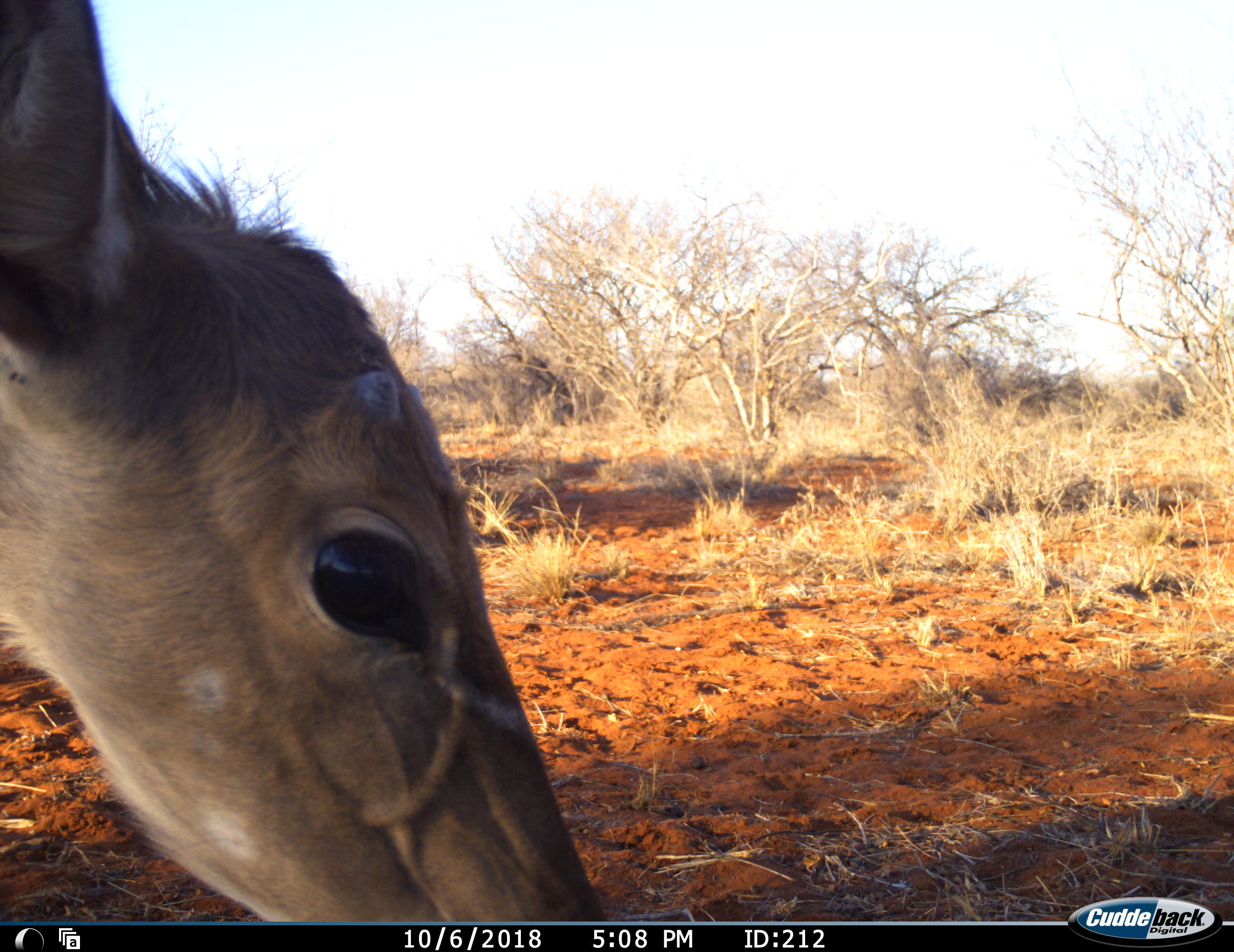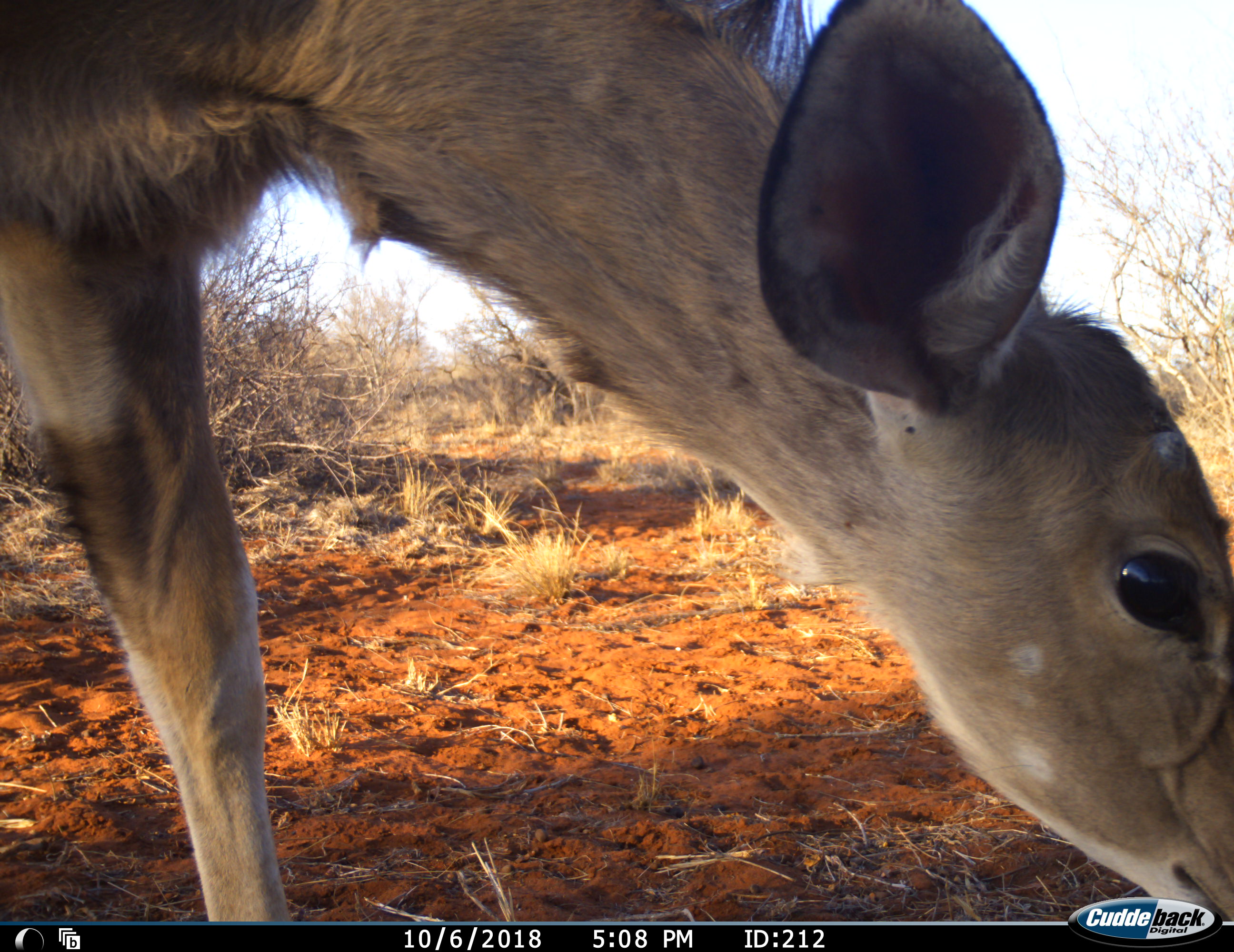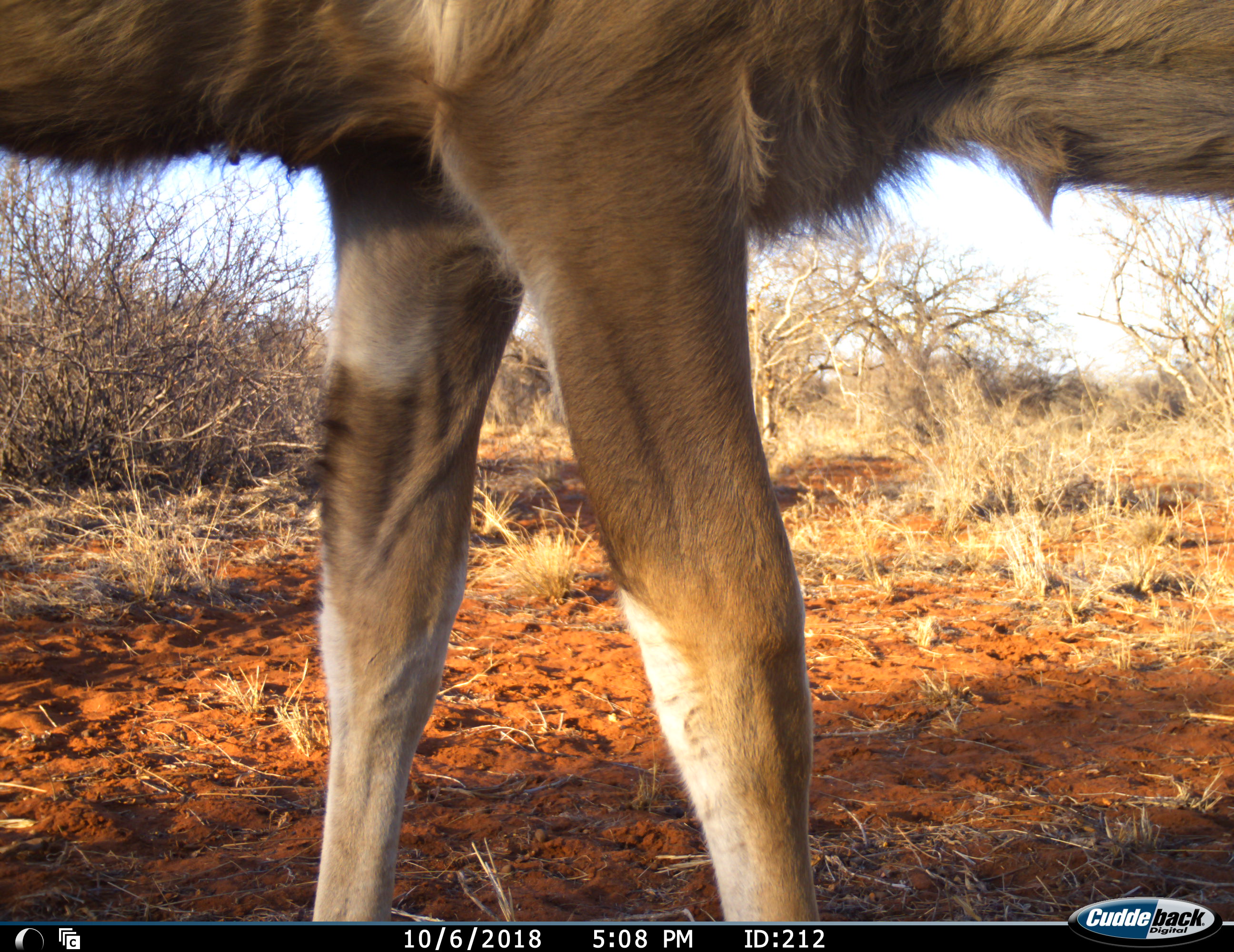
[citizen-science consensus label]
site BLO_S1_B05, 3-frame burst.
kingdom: Animalia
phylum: Chordata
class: Mammalia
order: Artiodactyla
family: Bovidae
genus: Tragelaphus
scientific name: Tragelaphus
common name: kudu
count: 1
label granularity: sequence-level